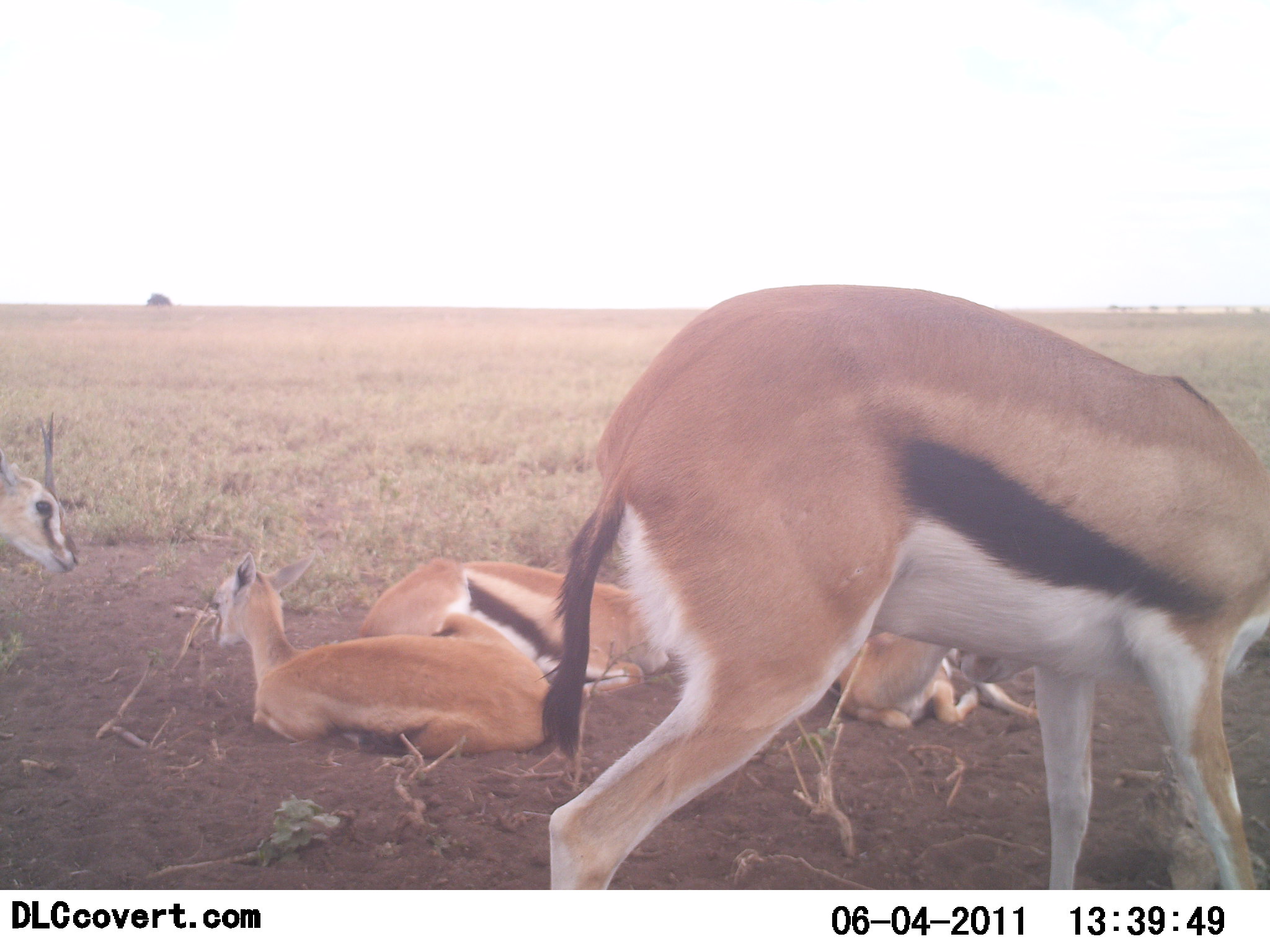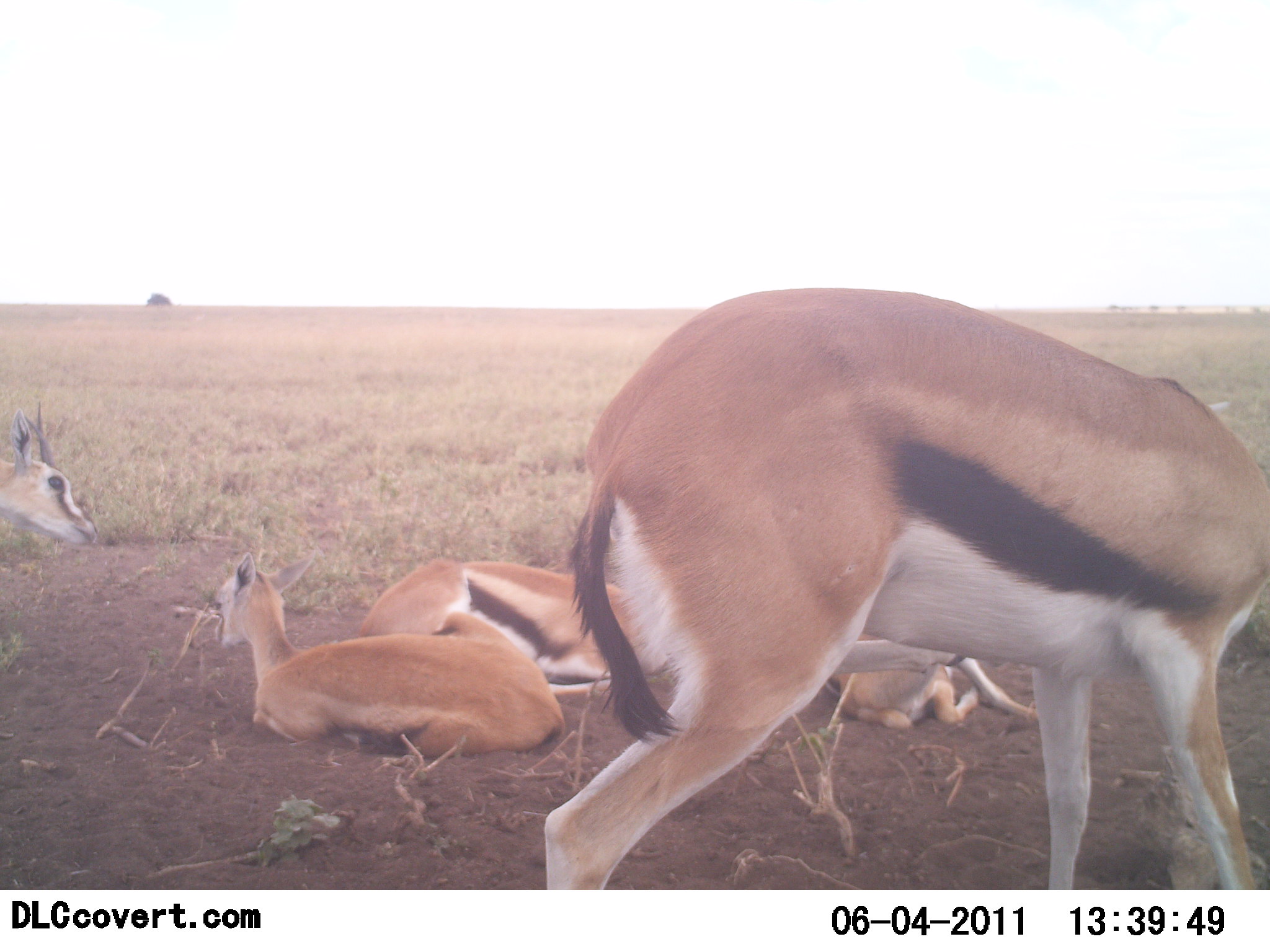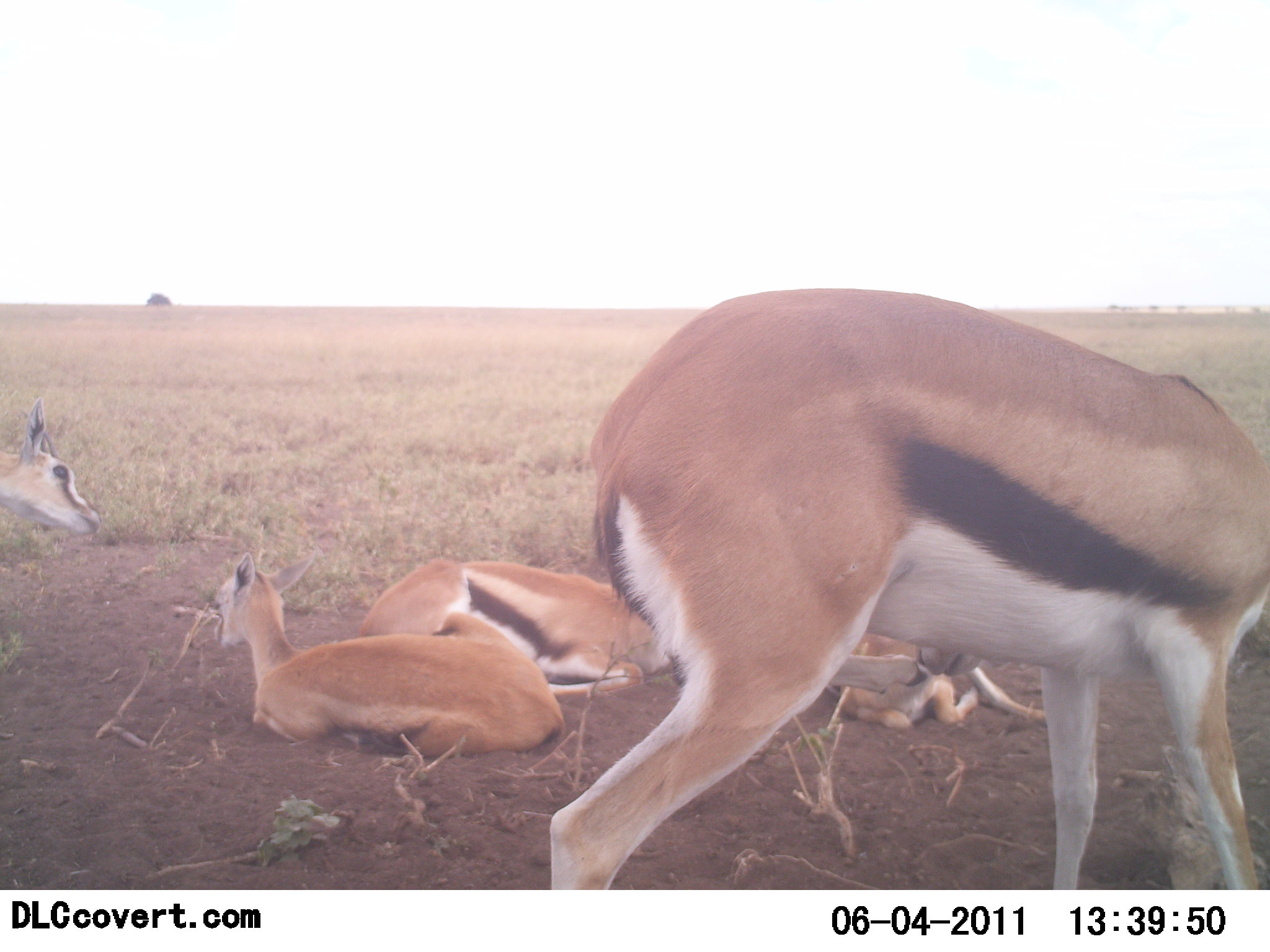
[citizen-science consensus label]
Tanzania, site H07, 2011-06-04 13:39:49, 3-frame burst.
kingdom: Animalia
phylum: Chordata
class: Mammalia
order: Artiodactyla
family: Bovidae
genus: Eudorcas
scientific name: Eudorcas thomsonii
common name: thomson's gazelle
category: gazellethomsons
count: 5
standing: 55%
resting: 100%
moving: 0%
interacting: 0%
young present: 9%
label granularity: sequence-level